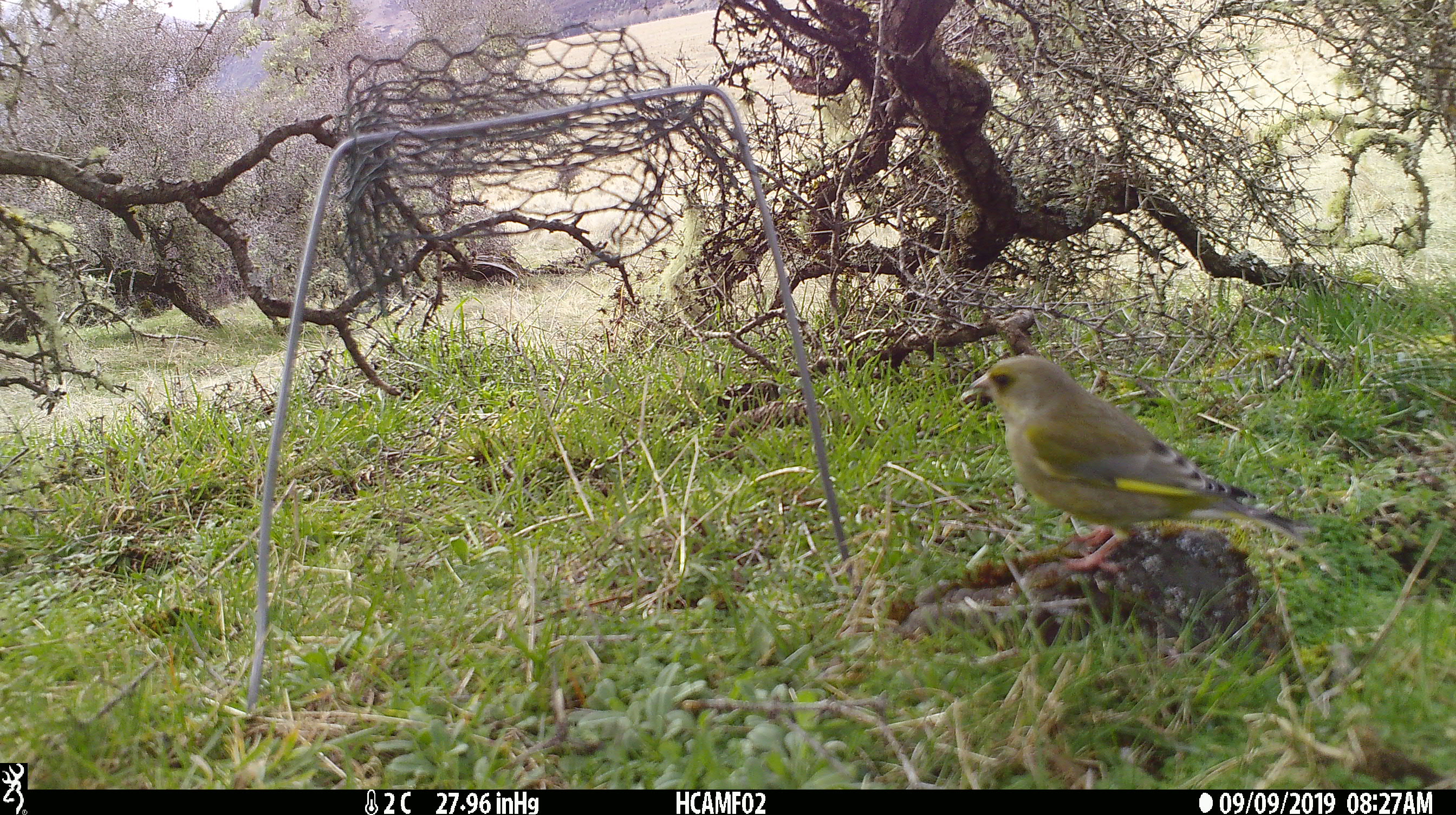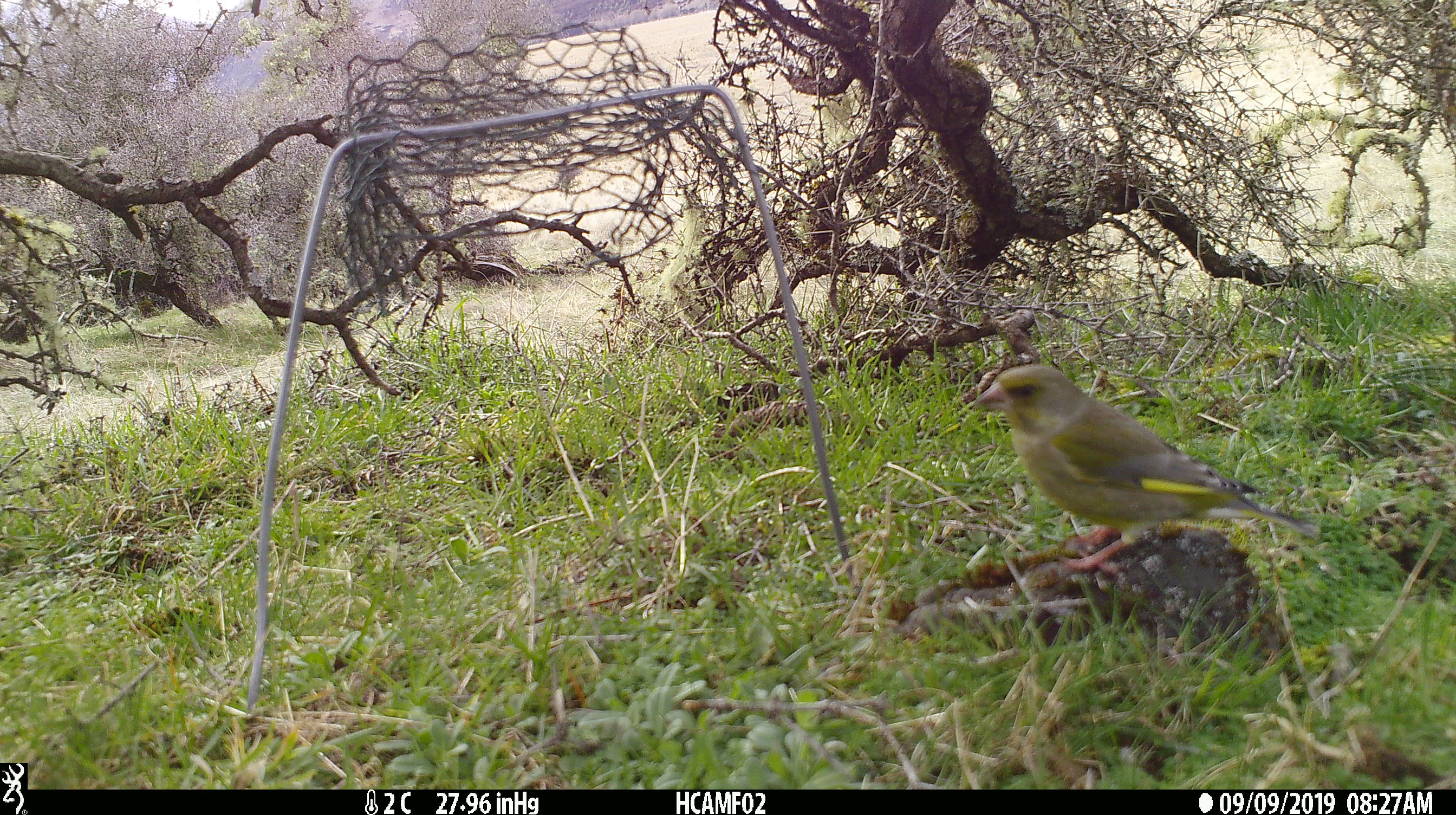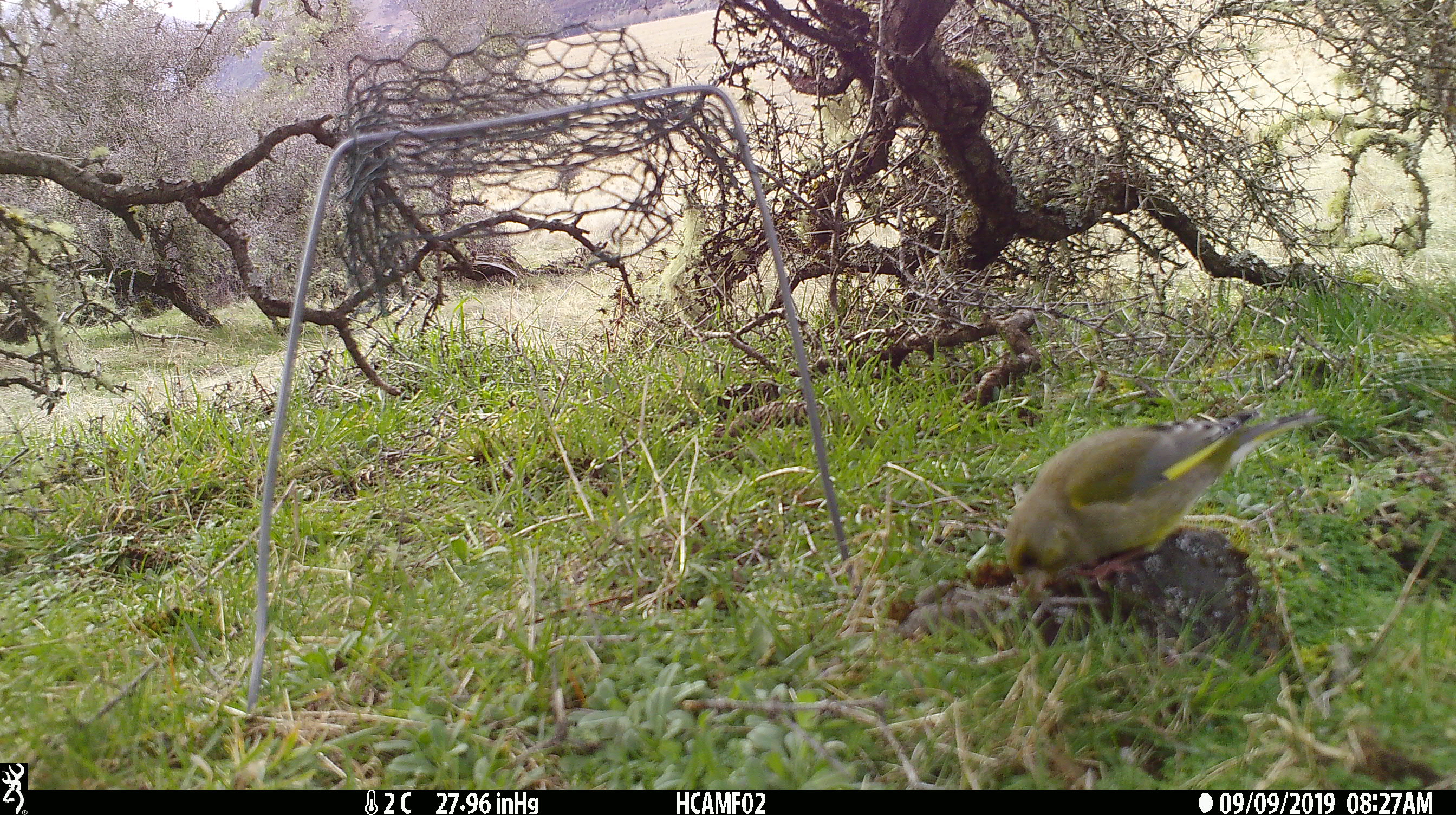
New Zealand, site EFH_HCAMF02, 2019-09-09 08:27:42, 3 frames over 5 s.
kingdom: Animalia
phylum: Chordata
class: Aves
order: Passeriformes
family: Fringillidae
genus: Chloris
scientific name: Chloris chloris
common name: greenfinch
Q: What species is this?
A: Greenfinch (Chloris chloris).